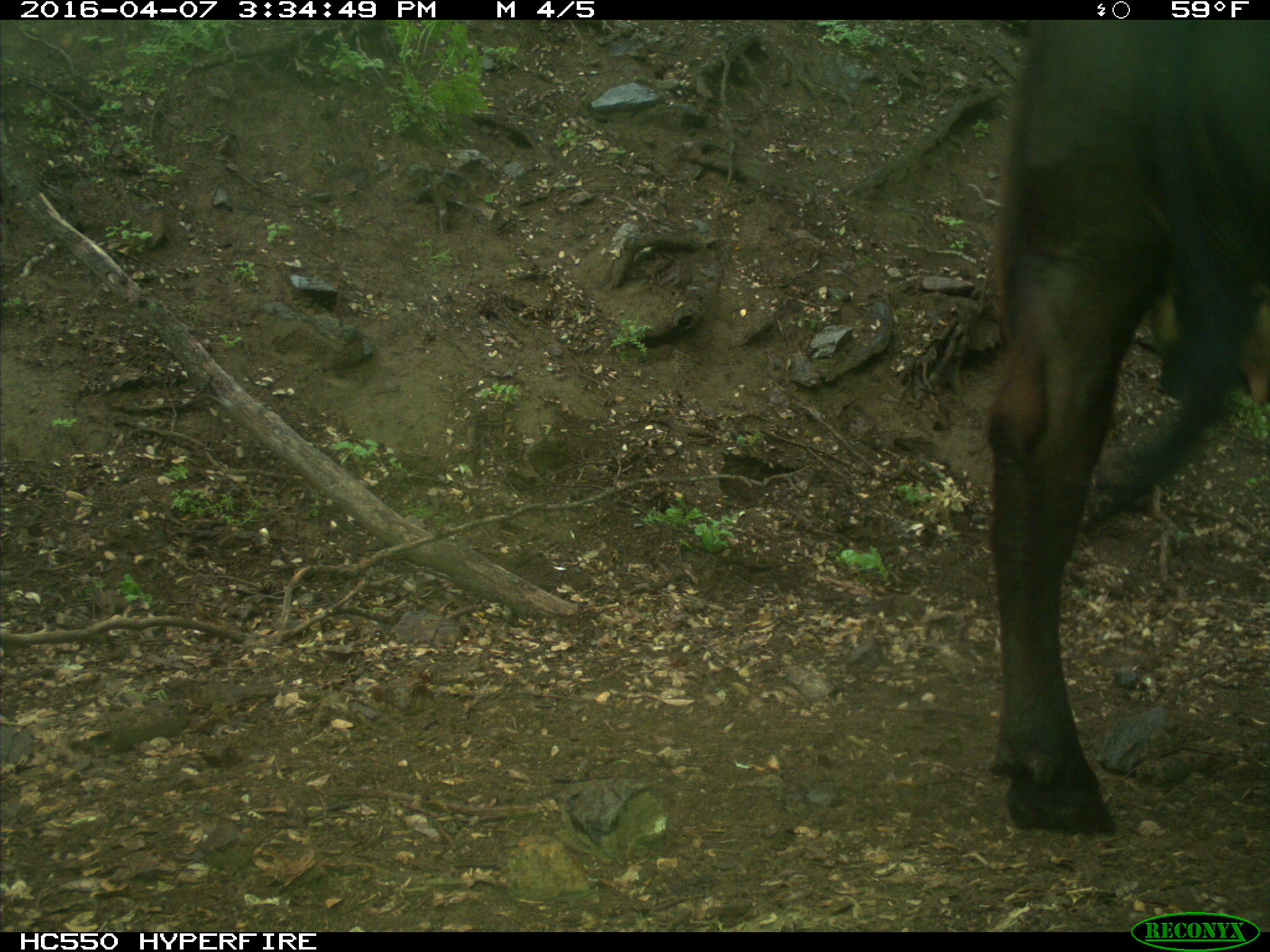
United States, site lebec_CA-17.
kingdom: Animalia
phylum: Chordata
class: Mammalia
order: Artiodactyla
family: Bovidae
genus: Bos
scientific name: Bos taurus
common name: domestic cow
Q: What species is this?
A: Bos taurus (domestic cow).